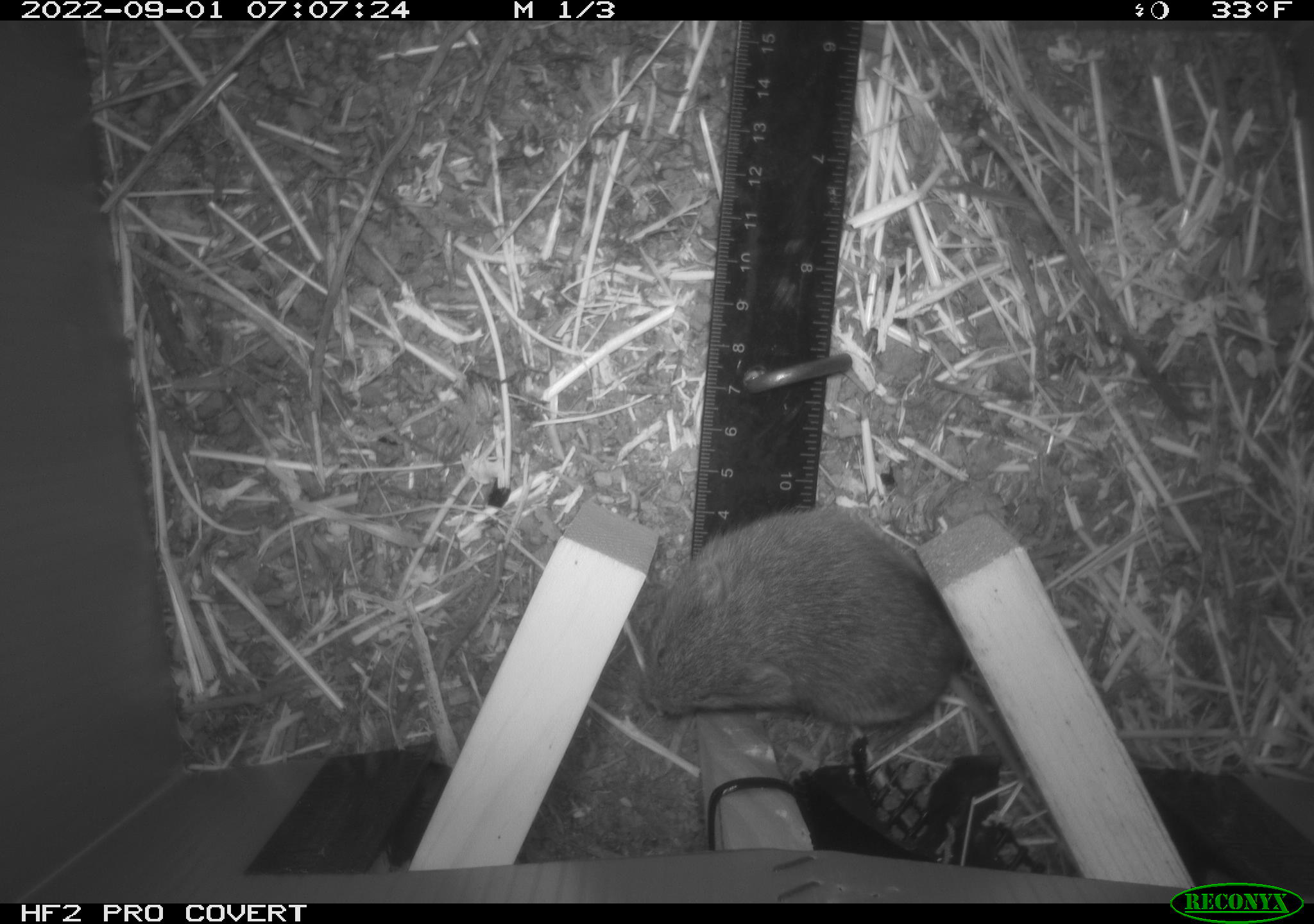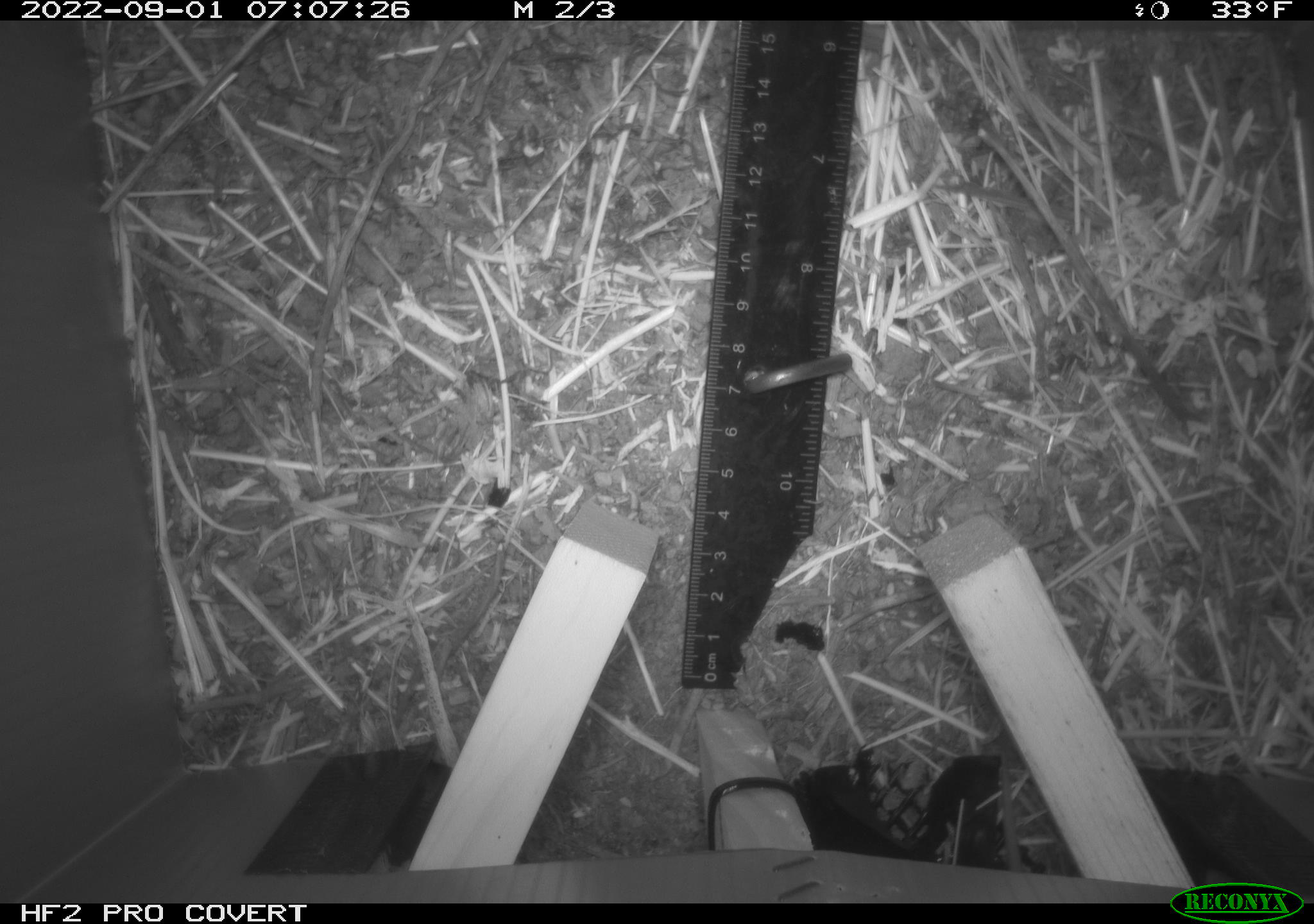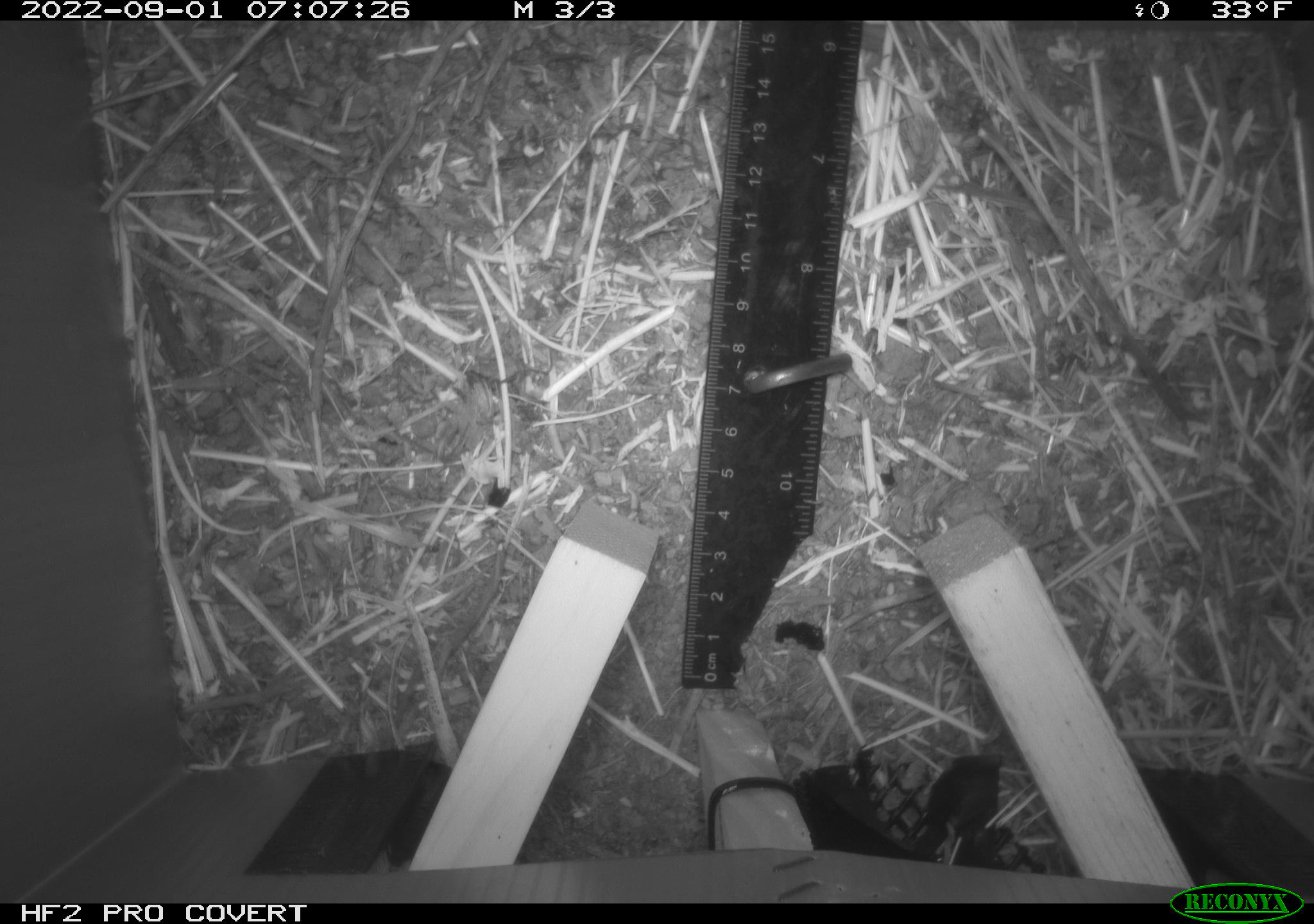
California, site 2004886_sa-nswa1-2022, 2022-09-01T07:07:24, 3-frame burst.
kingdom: Animalia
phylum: Chordata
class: Mammalia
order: Rodentia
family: Cricetidae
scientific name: Cricetidae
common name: hamsters, voles, lemmings, and allies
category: cricetidae family